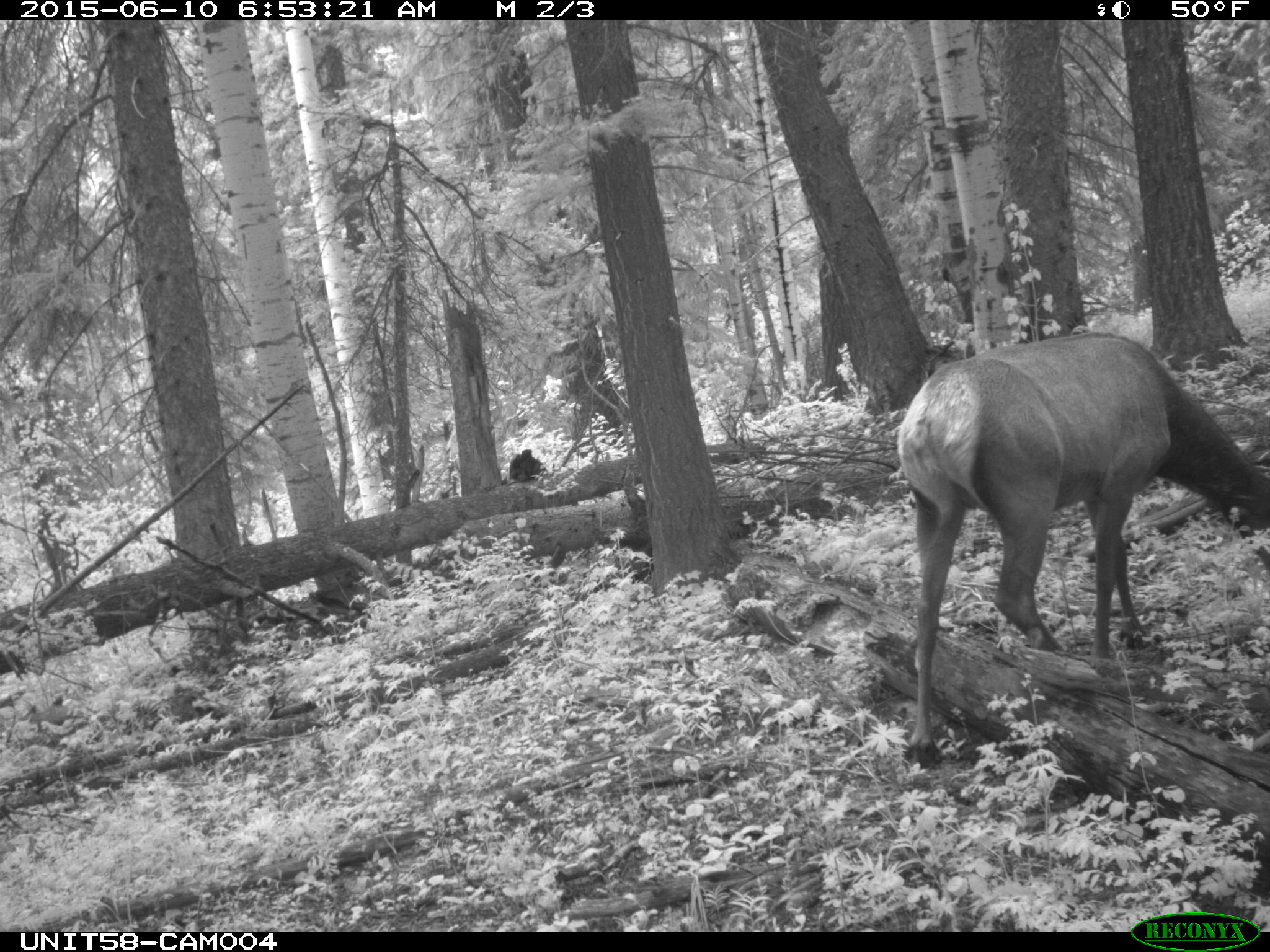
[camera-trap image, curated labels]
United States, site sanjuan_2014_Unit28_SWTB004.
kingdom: Animalia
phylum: Chordata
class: Mammalia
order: Artiodactyla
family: Cervidae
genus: Cervus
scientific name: Cervus elaphus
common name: red deer